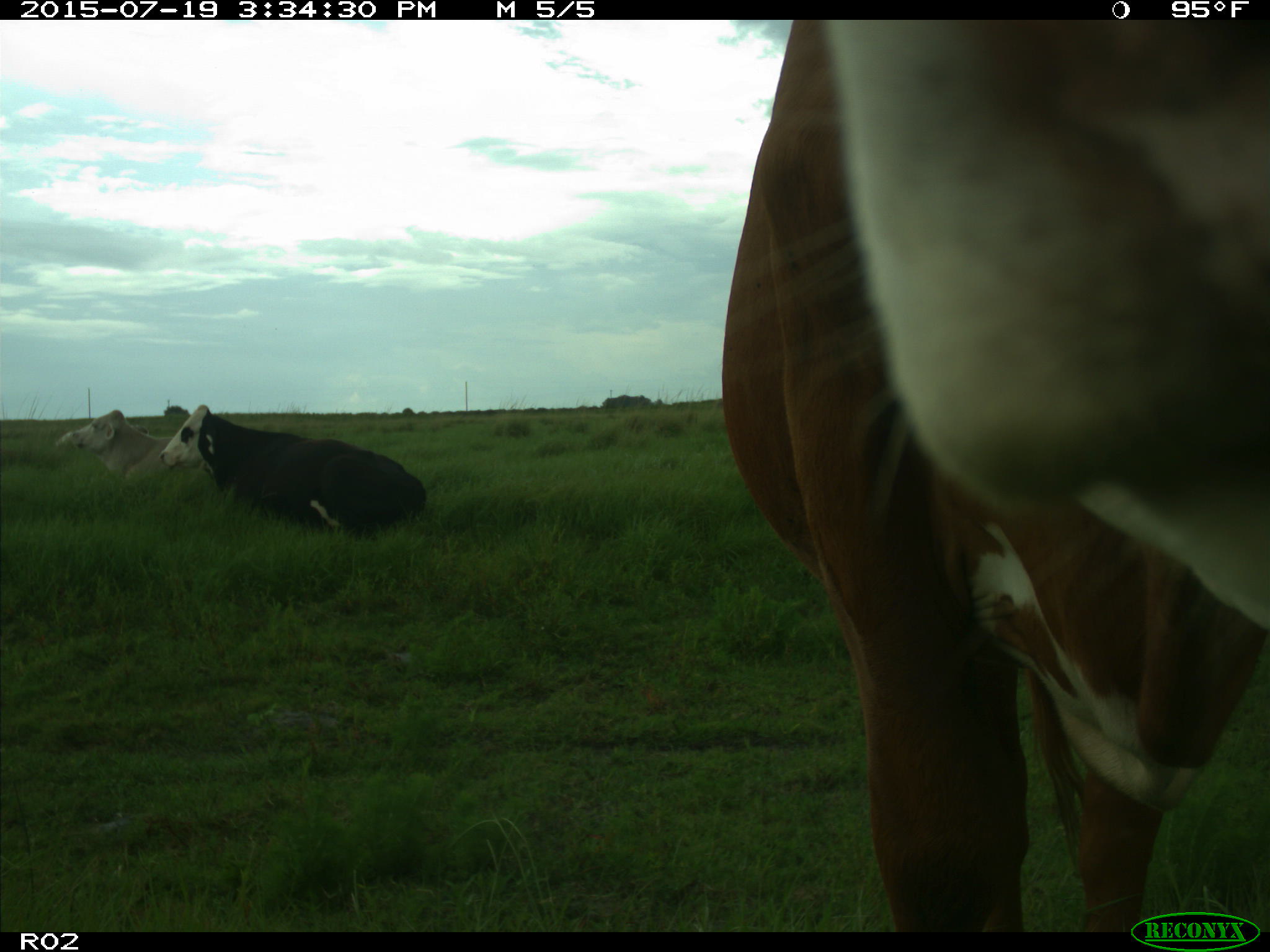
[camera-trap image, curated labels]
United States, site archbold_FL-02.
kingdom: Animalia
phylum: Chordata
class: Mammalia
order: Artiodactyla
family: Bovidae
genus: Bos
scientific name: Bos taurus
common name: domestic cow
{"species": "Bos taurus (domestic cow)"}